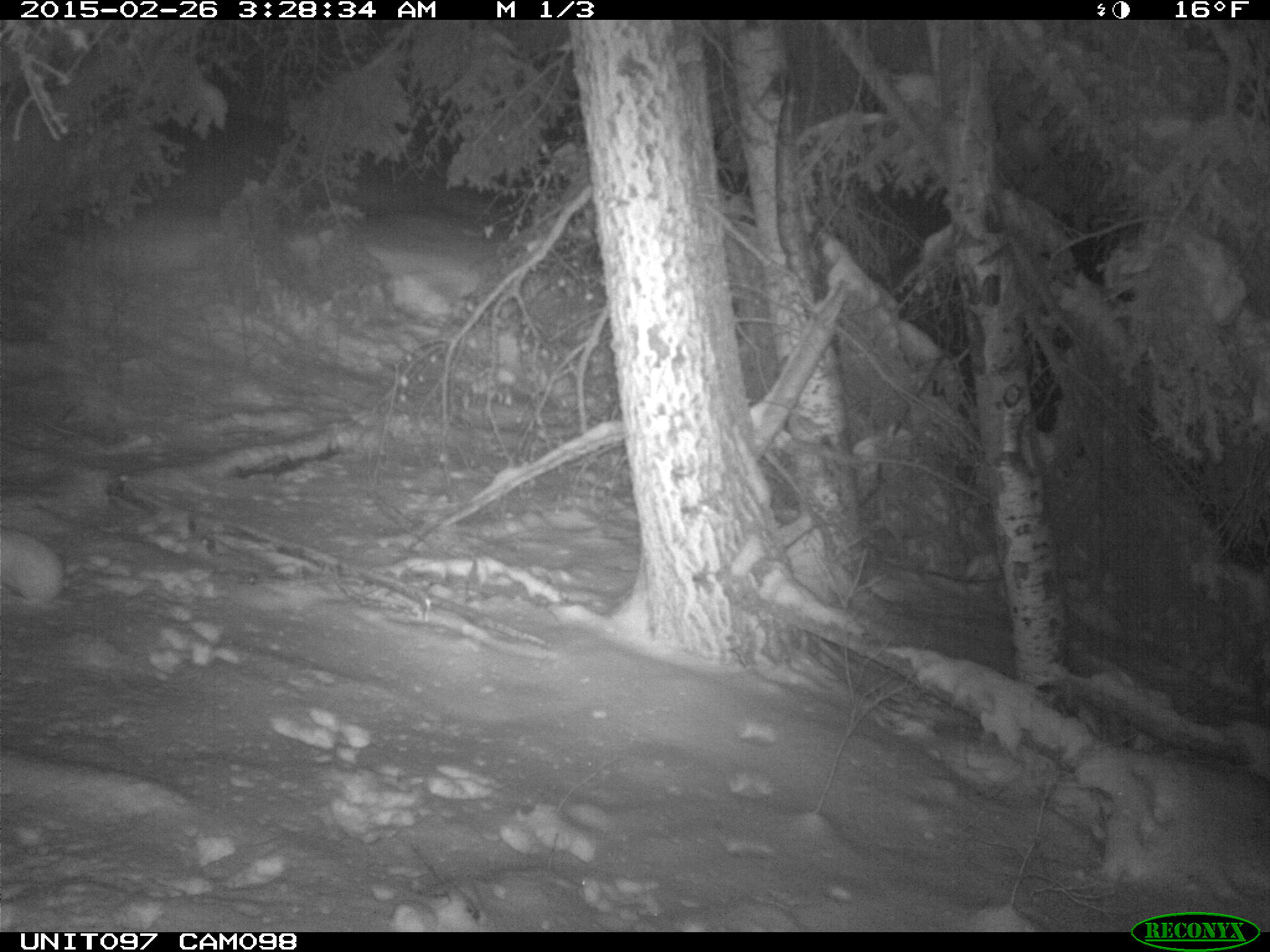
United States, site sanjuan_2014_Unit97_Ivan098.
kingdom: Animalia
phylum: Chordata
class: Mammalia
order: Lagomorpha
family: Leporidae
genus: Lepus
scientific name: Lepus americanus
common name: snowshoe hare